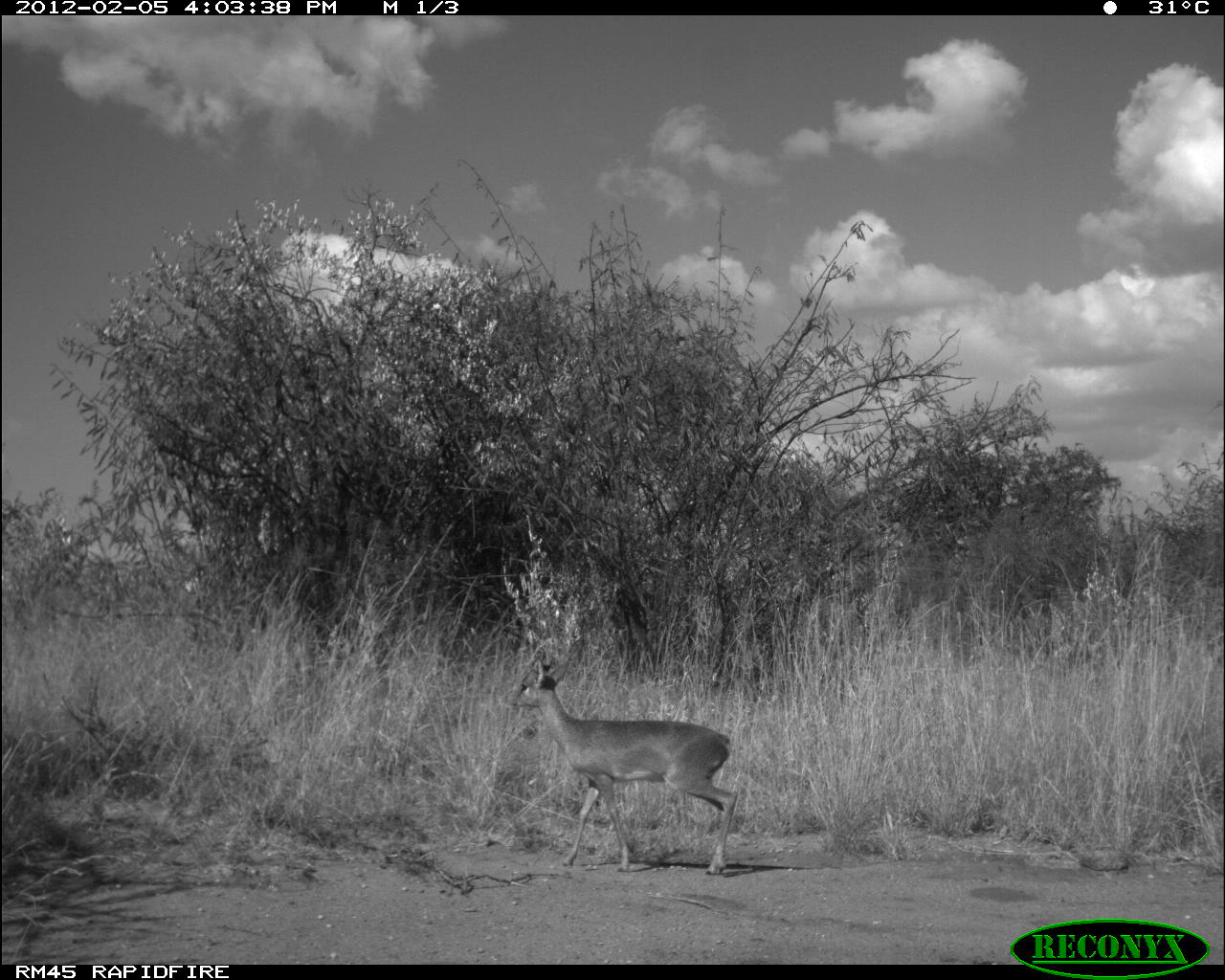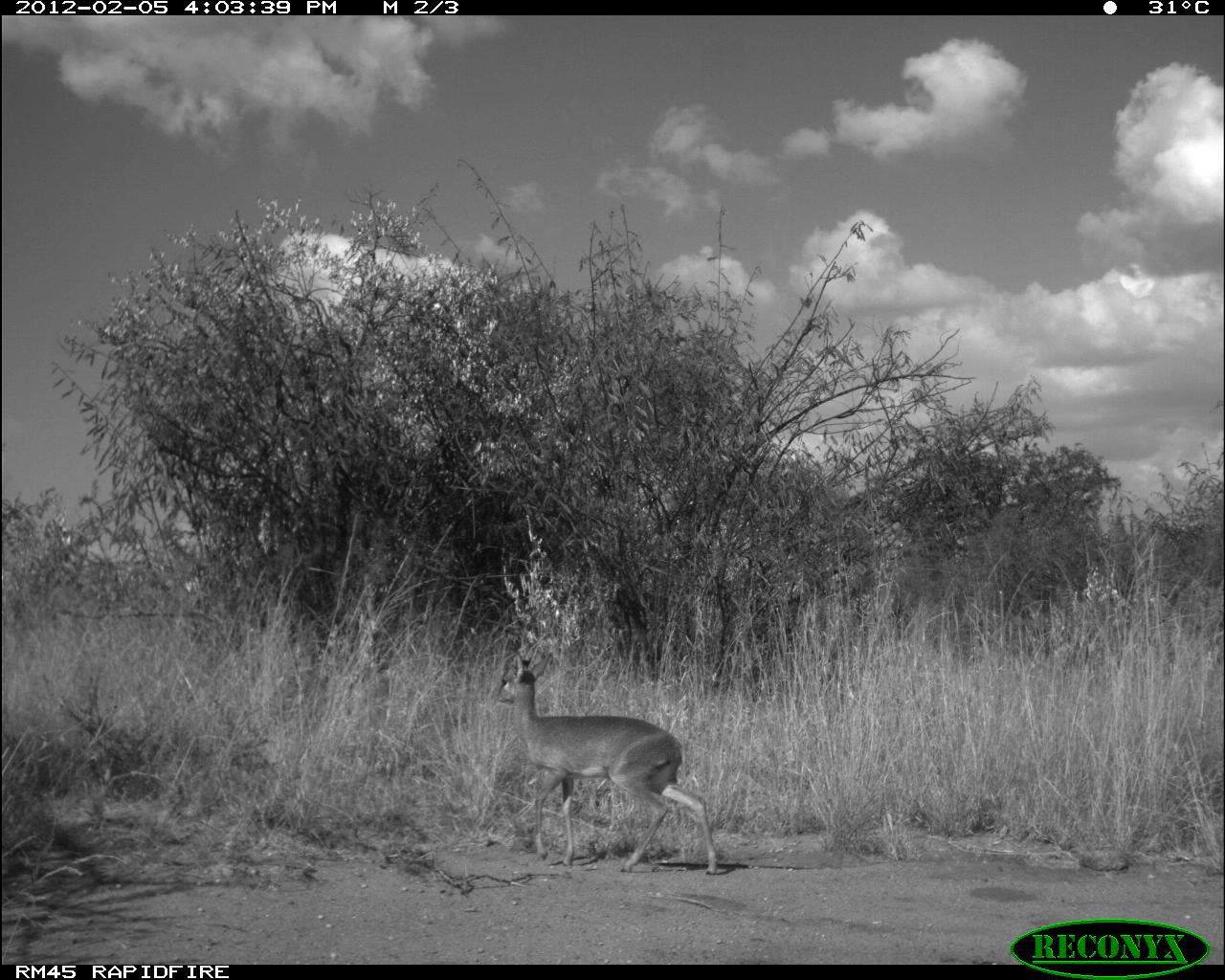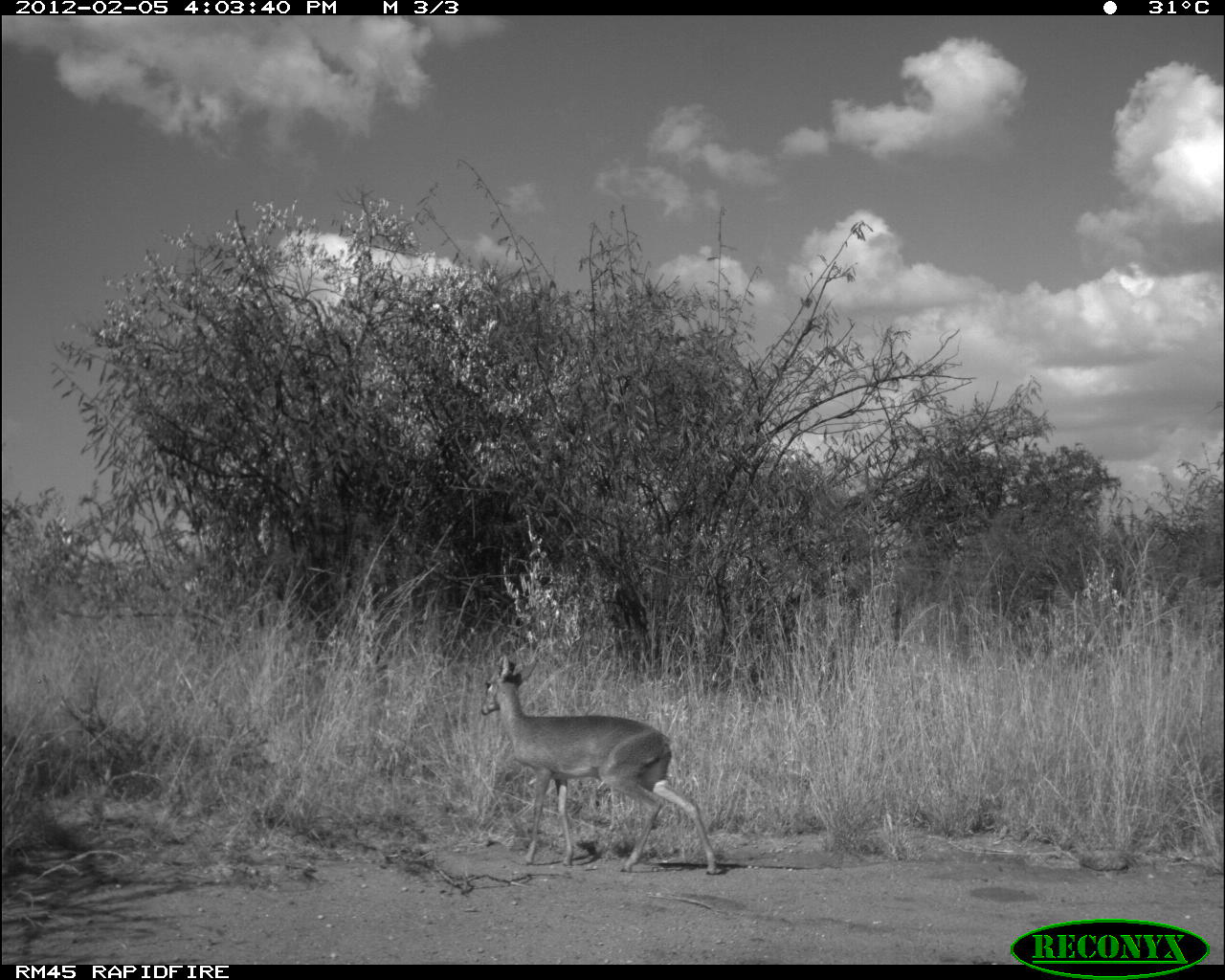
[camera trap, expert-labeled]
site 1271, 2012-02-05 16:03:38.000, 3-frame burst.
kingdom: Animalia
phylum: Chordata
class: Mammalia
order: Artiodactyla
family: Bovidae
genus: Madoqua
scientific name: Madoqua guentheri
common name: günther's dik-dik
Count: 1.